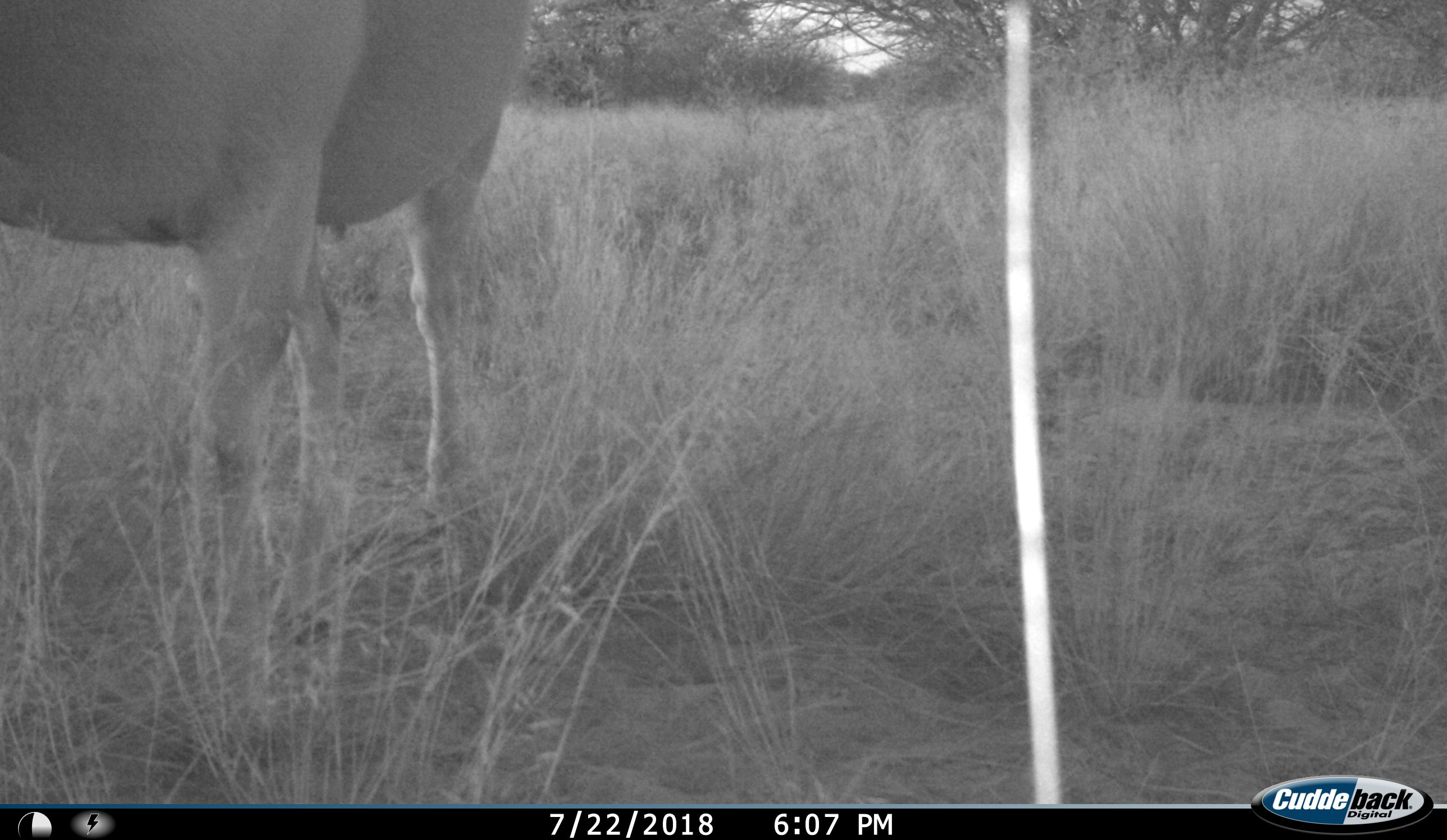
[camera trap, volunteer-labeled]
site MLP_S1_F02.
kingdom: Animalia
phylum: Chordata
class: Mammalia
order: Artiodactyla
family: Bovidae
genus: Tragelaphus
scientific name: Tragelaphus oryx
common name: eland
Eland (Tragelaphus oryx), count 1. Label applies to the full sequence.